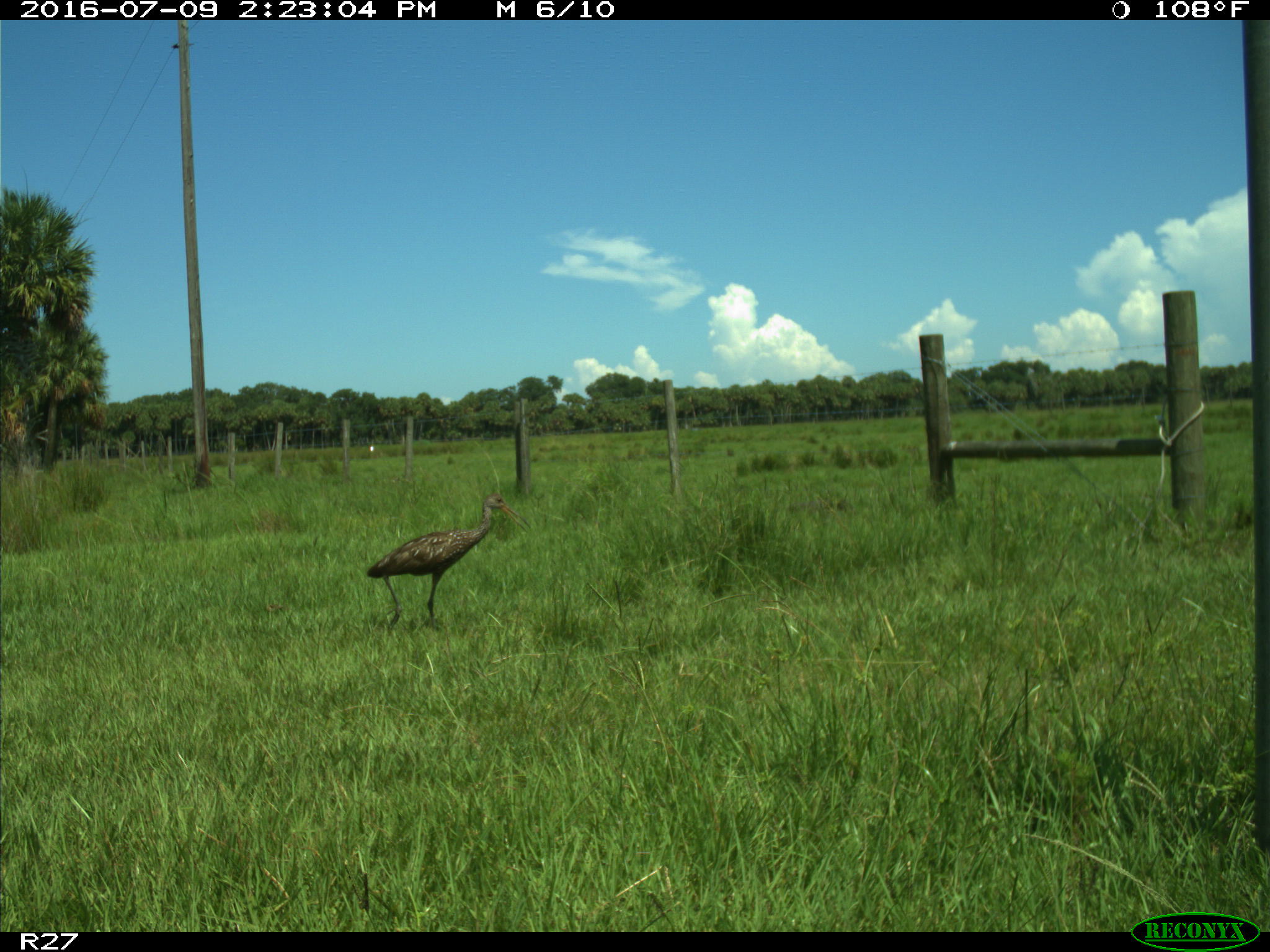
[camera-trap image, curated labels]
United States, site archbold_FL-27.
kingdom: Animalia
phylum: Chordata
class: Aves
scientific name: Aves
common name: birds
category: unidentified bird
Unidentified bird (birds) (Aves).